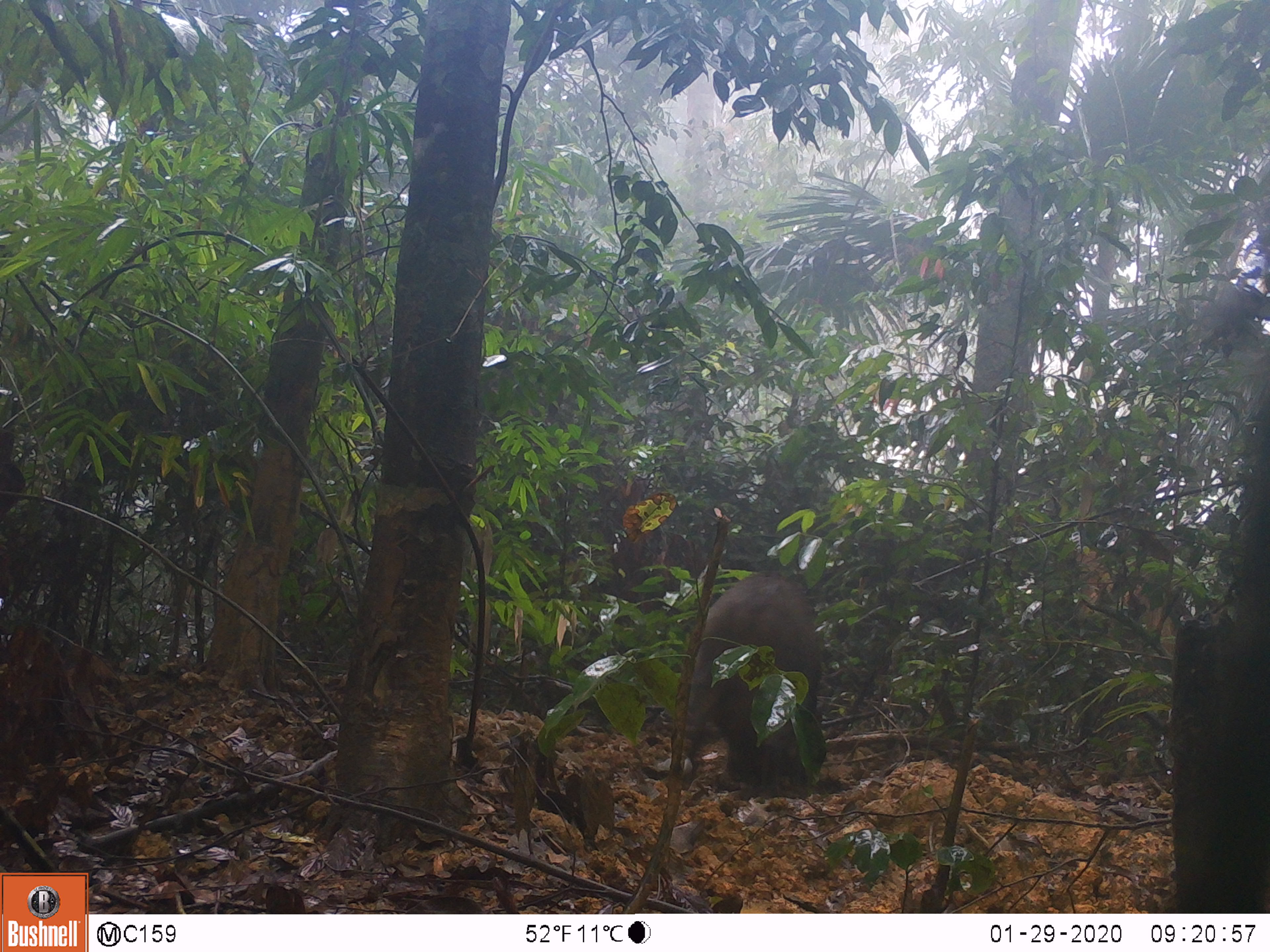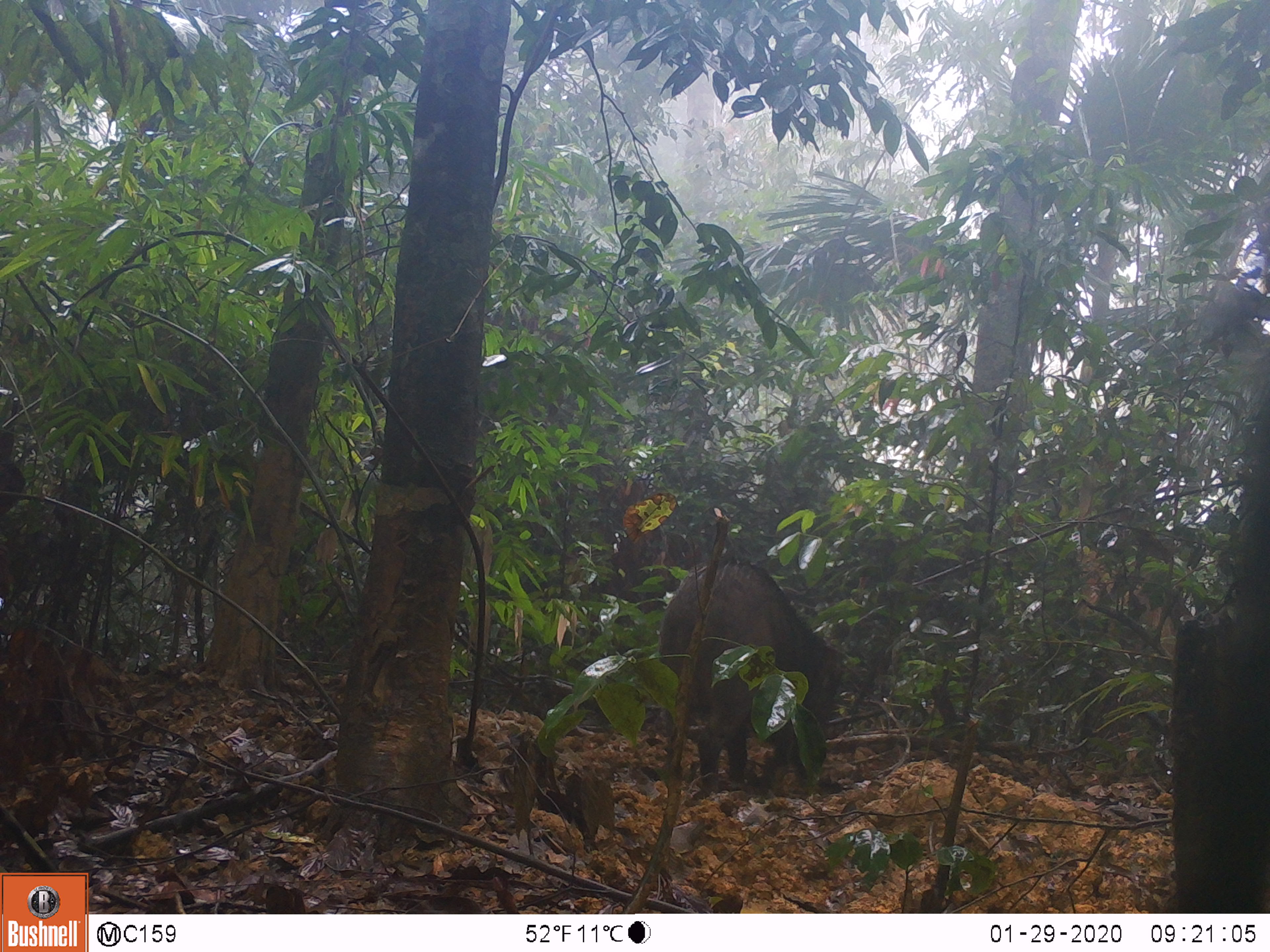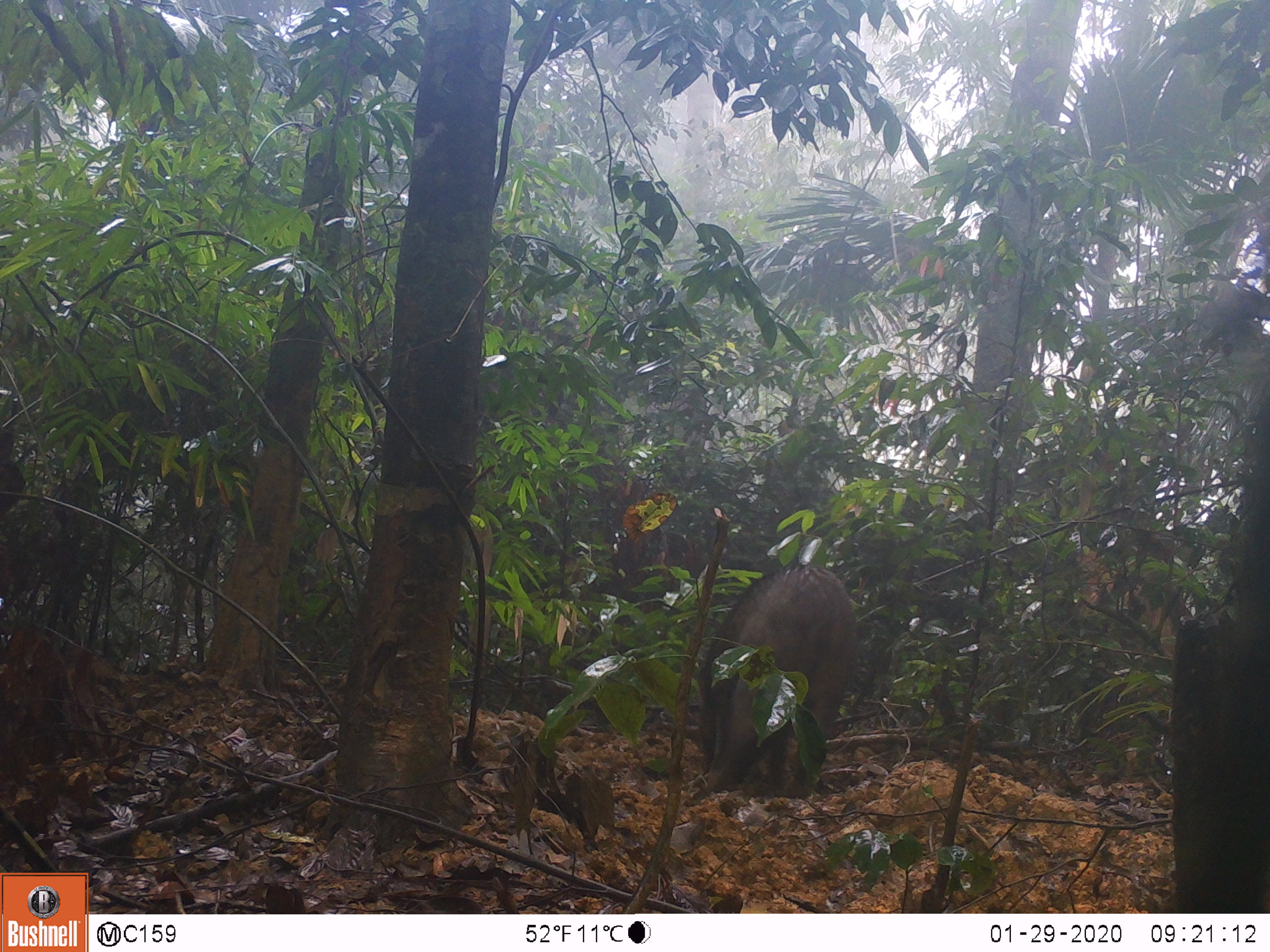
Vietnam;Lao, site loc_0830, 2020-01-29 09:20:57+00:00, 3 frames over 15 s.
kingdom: Animalia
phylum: Chordata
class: Mammalia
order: Artiodactyla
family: Suidae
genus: Sus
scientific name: Sus scrofa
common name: eurasian wild pig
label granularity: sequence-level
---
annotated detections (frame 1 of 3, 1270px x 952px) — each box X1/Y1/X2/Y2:
eurasian wild pig: 682/568/824/775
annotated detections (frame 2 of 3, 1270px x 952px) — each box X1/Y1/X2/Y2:
eurasian wild pig: 657/559/845/800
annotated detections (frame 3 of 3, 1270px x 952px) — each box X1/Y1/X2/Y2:
eurasian wild pig: 696/563/857/795